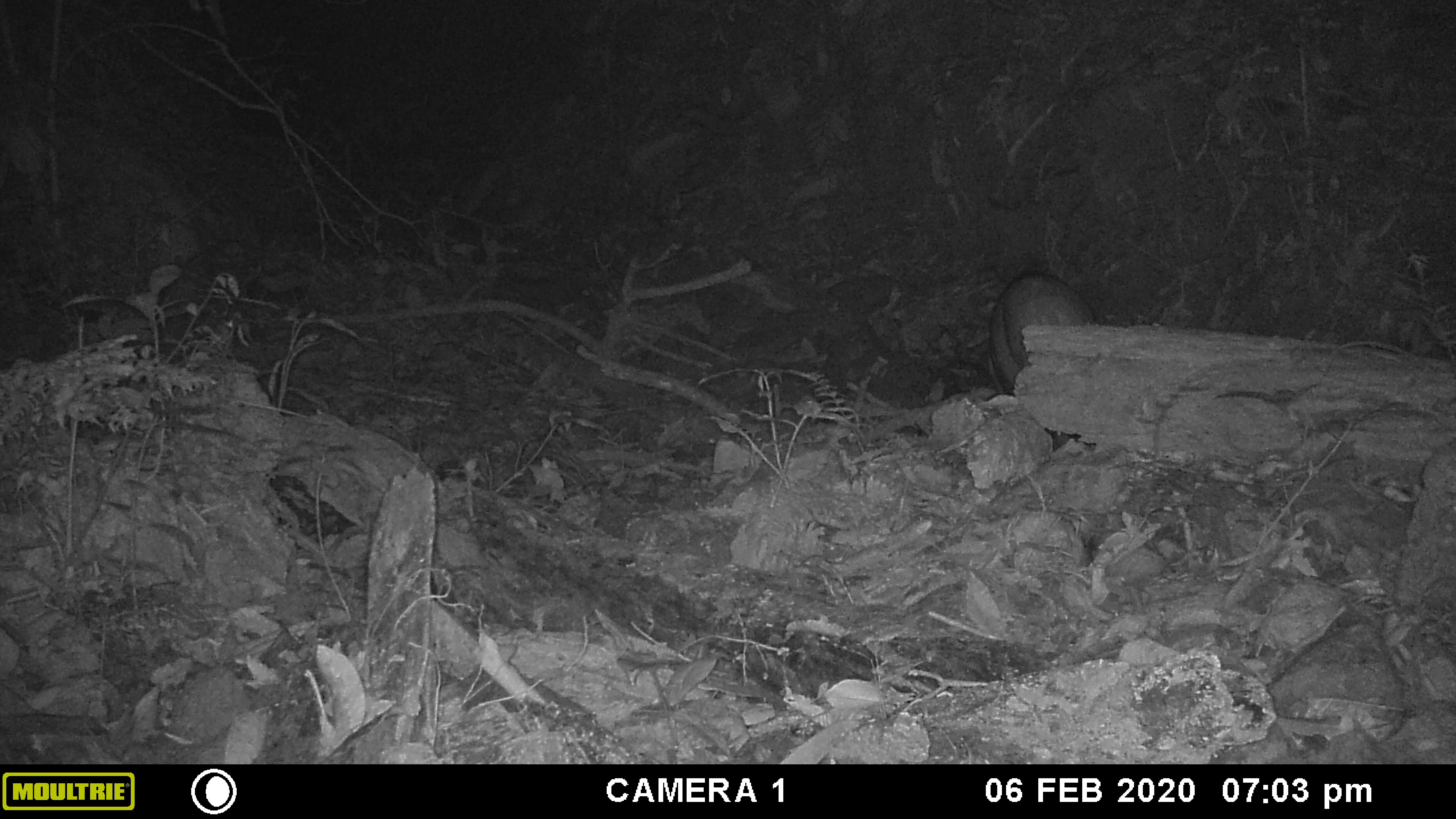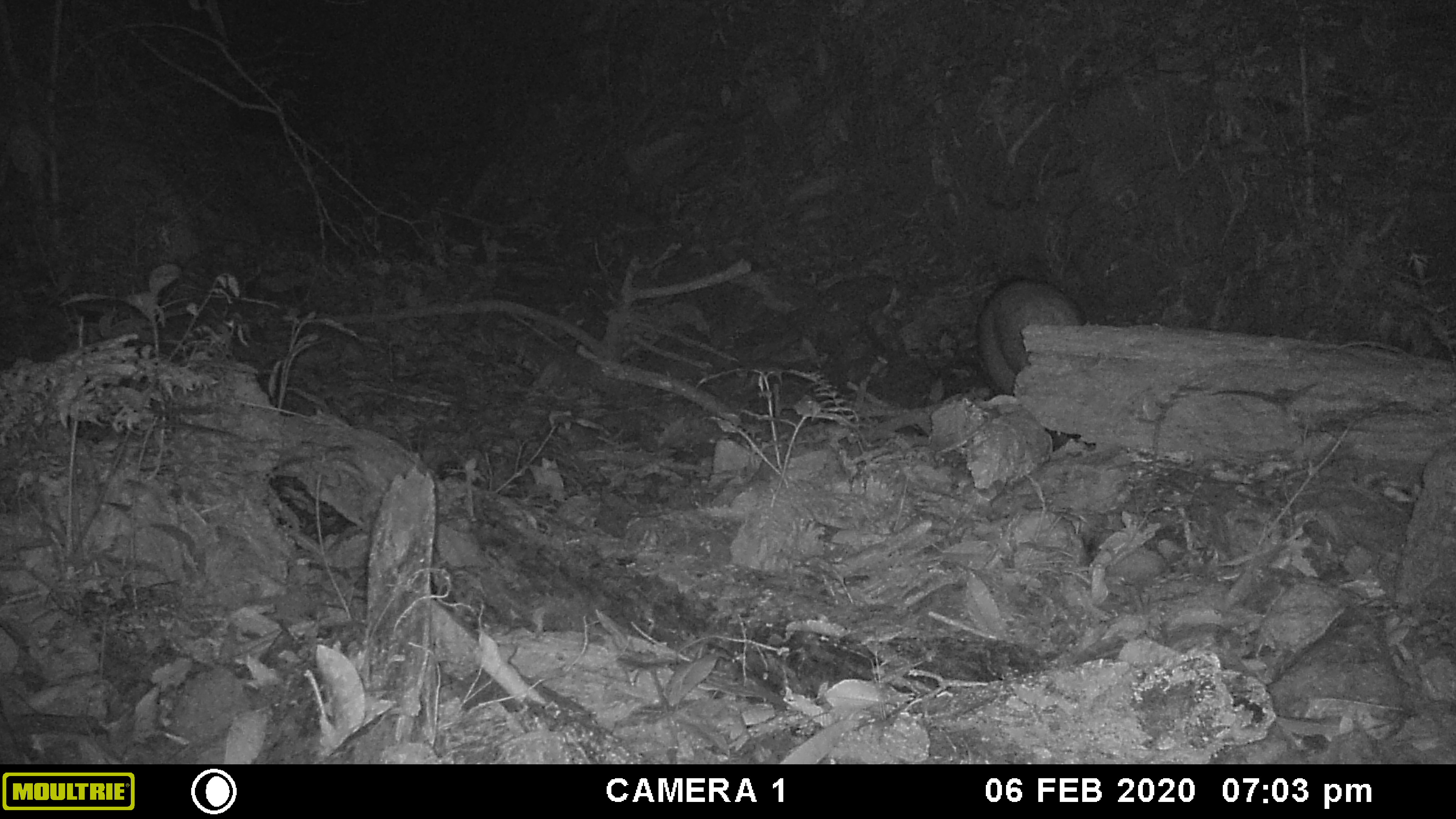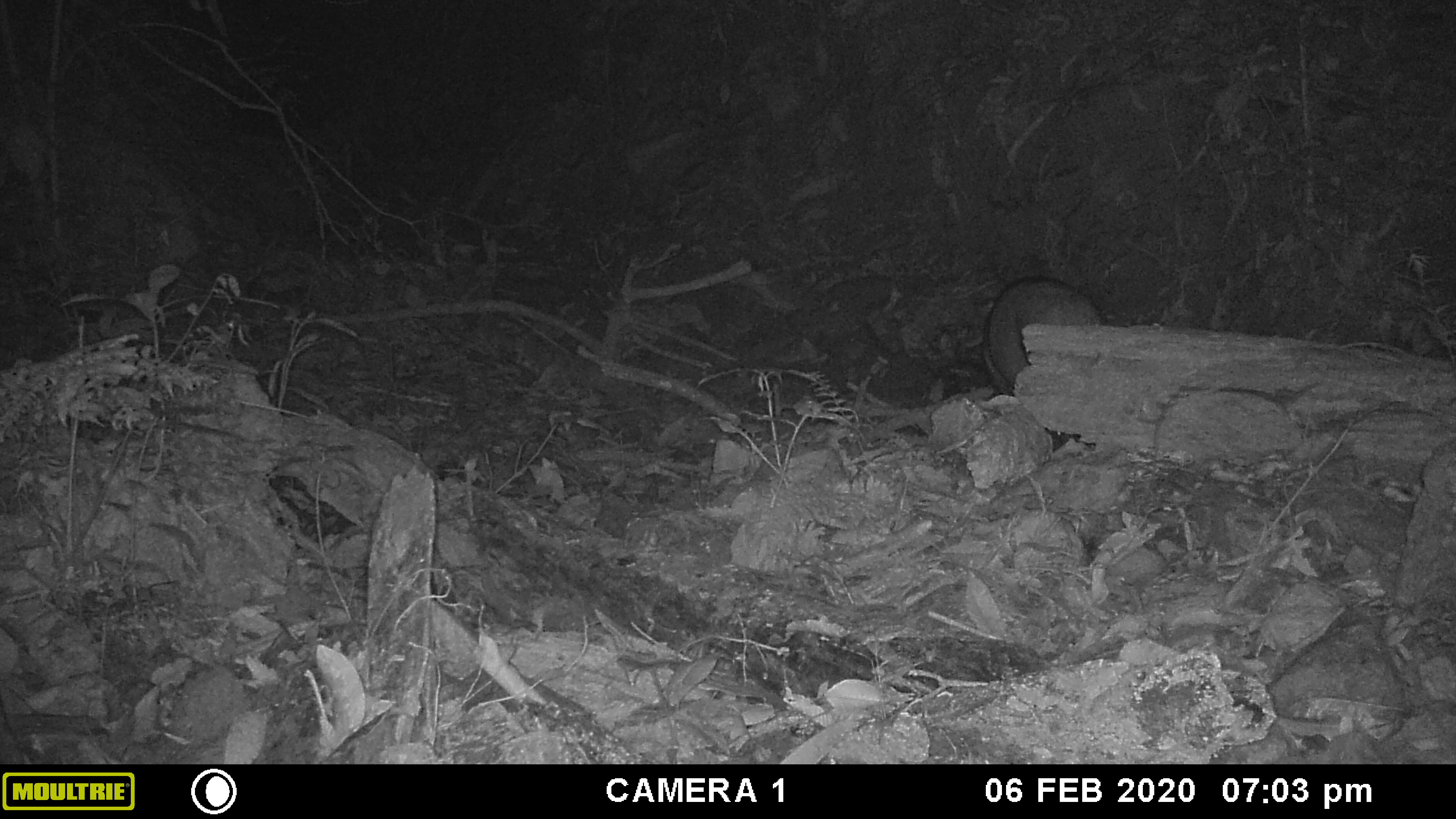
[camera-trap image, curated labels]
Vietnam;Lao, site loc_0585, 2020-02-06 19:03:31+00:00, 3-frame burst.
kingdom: Animalia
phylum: Chordata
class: Mammalia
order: Artiodactyla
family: Suidae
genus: Sus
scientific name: Sus scrofa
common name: eurasian wild pig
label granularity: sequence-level